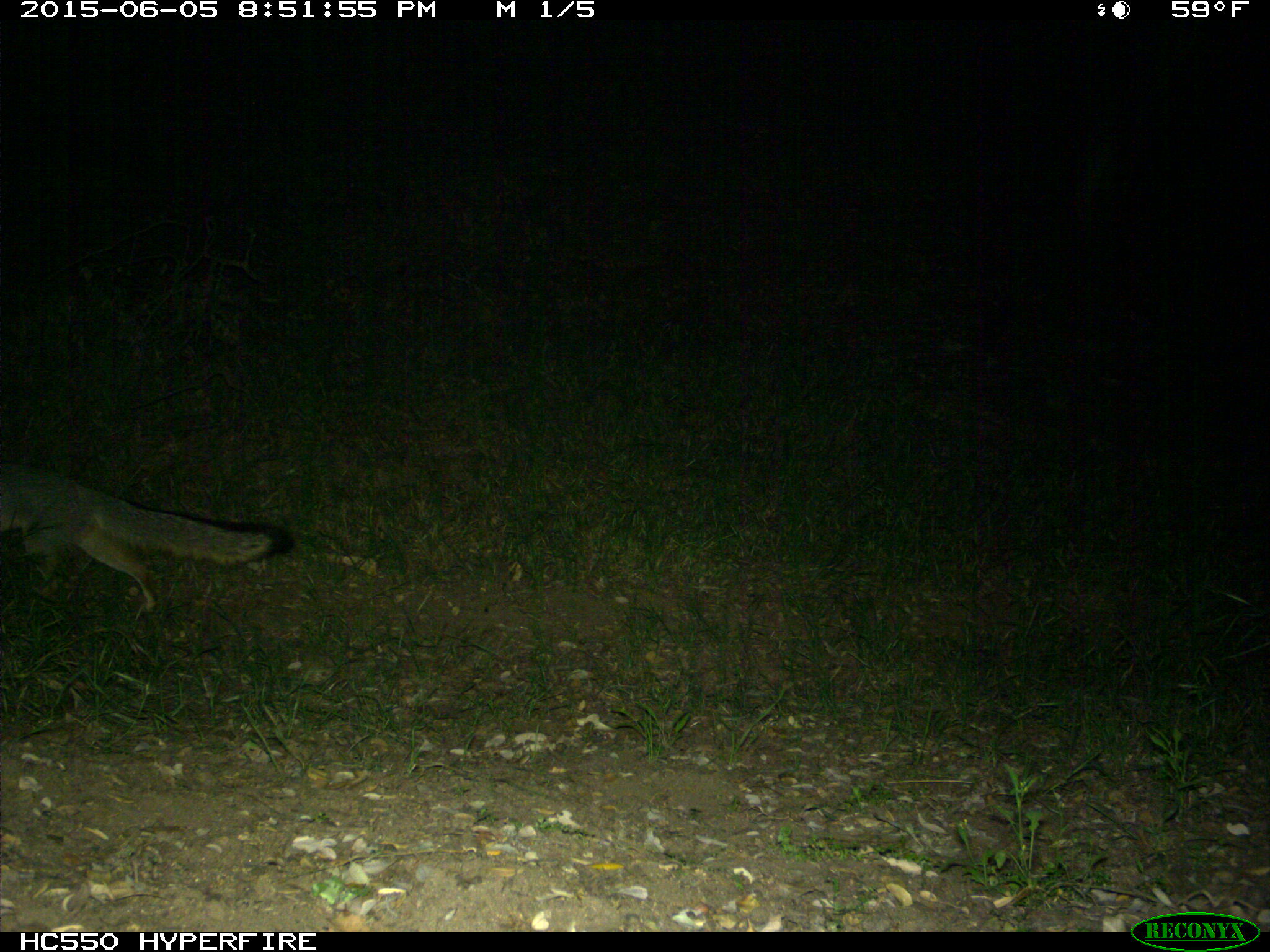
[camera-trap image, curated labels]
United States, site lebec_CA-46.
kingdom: Animalia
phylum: Chordata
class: Mammalia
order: Carnivora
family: Canidae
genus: Urocyon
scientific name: Urocyon cinereoargenteus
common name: gray fox